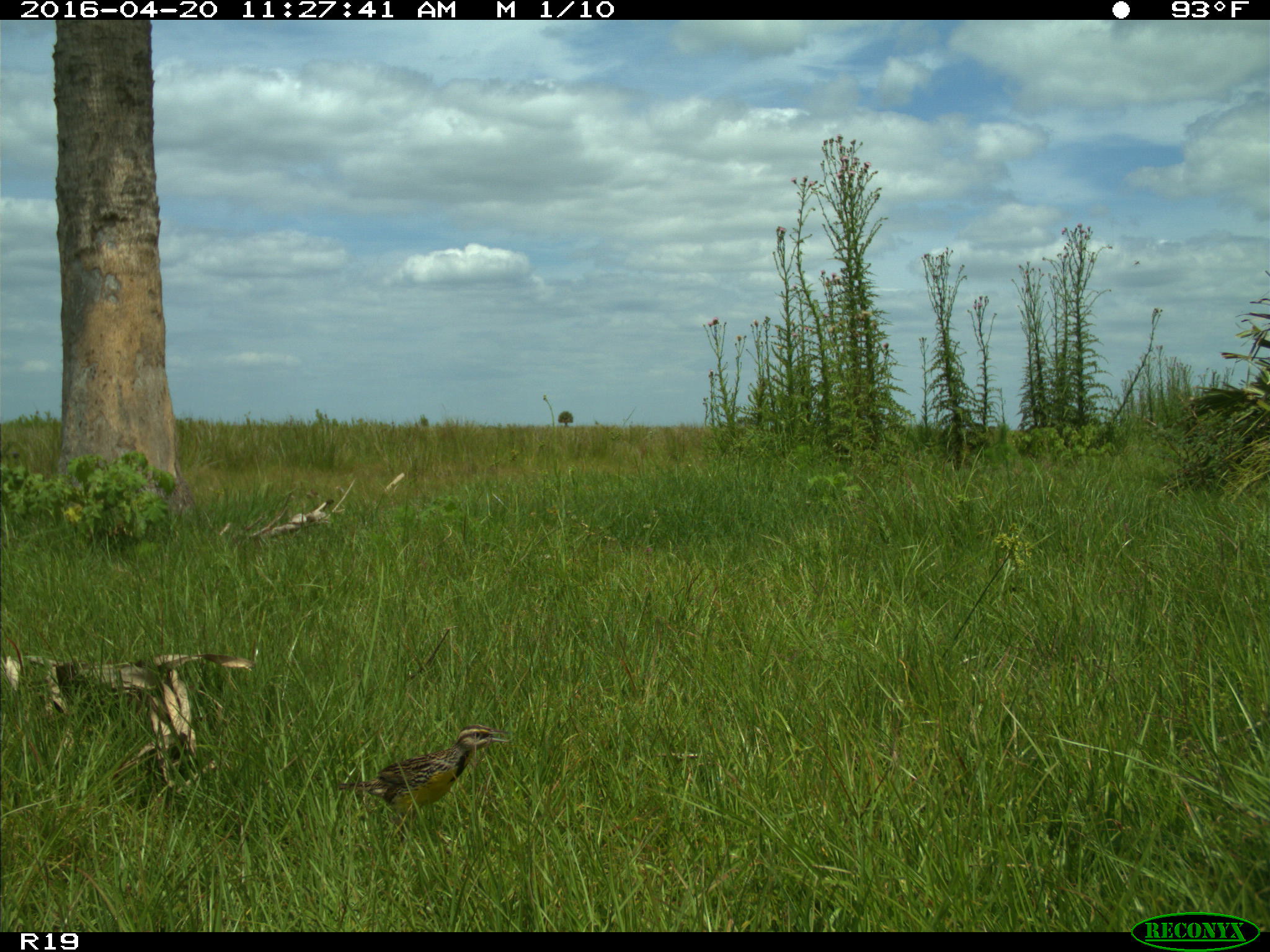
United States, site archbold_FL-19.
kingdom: Animalia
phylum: Chordata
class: Aves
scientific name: Aves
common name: birds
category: unidentified bird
Unidentified bird (birds) (Aves).